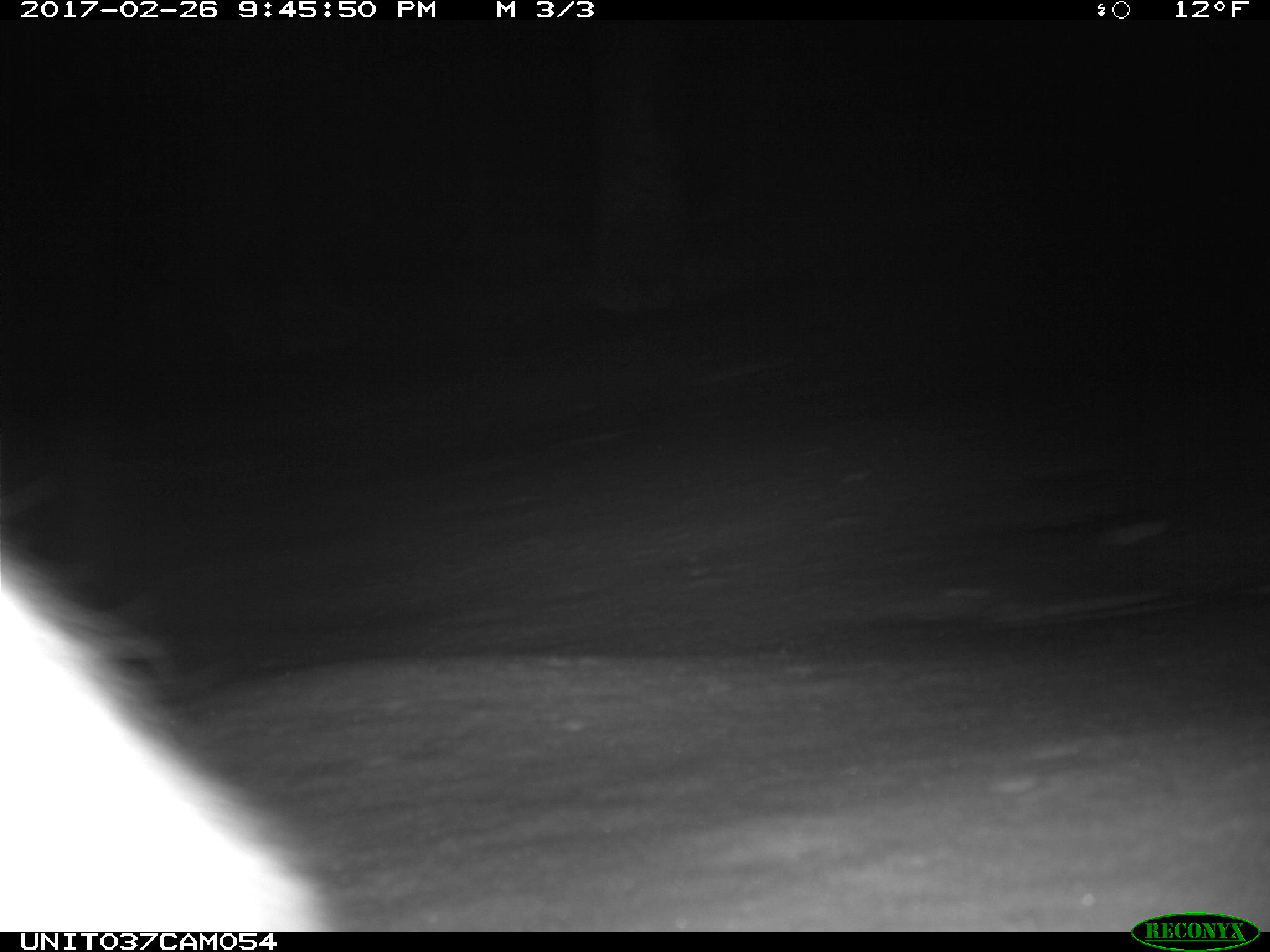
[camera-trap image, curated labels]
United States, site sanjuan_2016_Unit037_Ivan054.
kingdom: Animalia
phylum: Chordata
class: Mammalia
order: Lagomorpha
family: Leporidae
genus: Lepus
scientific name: Lepus americanus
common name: snowshoe hare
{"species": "Lepus americanus (snowshoe hare)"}